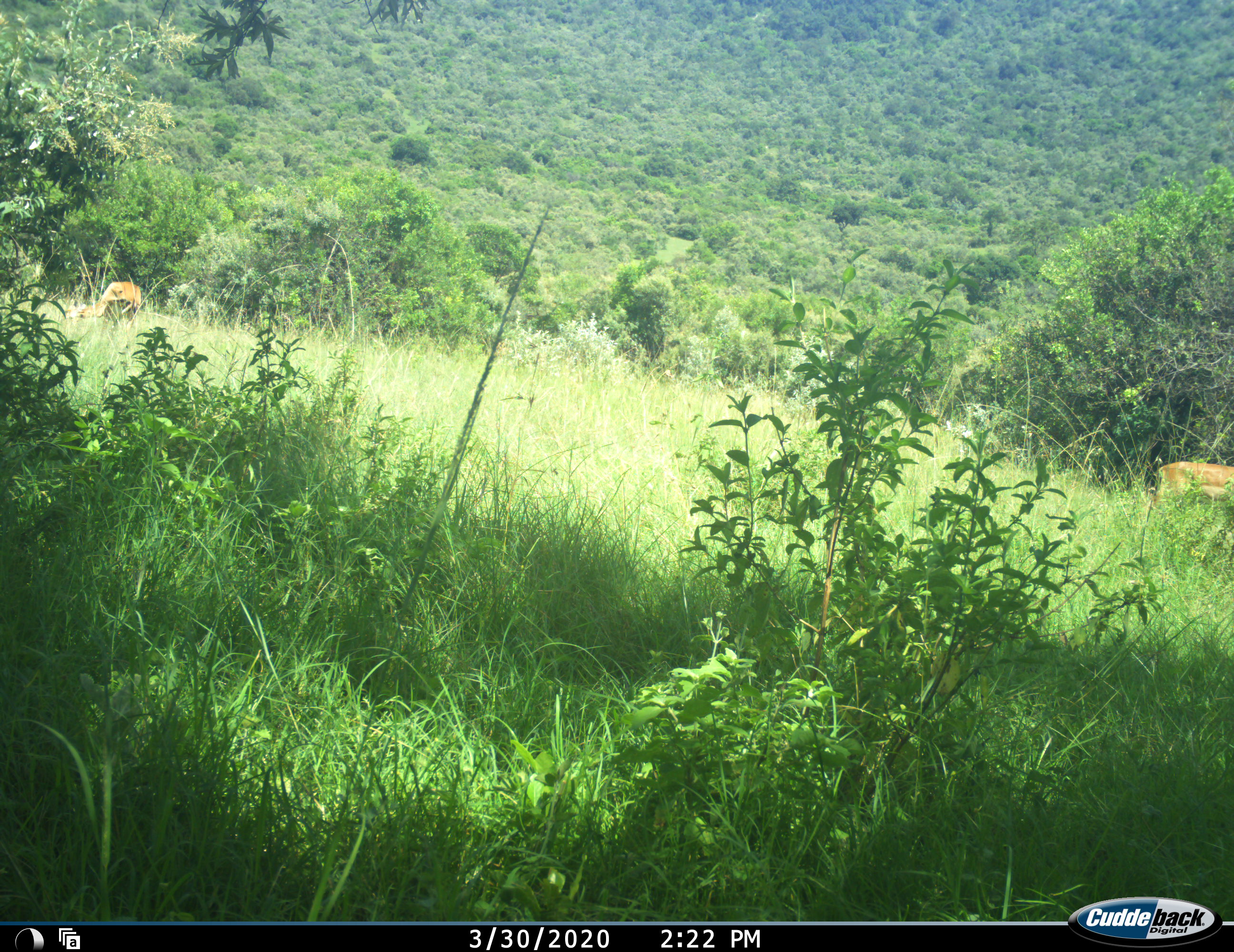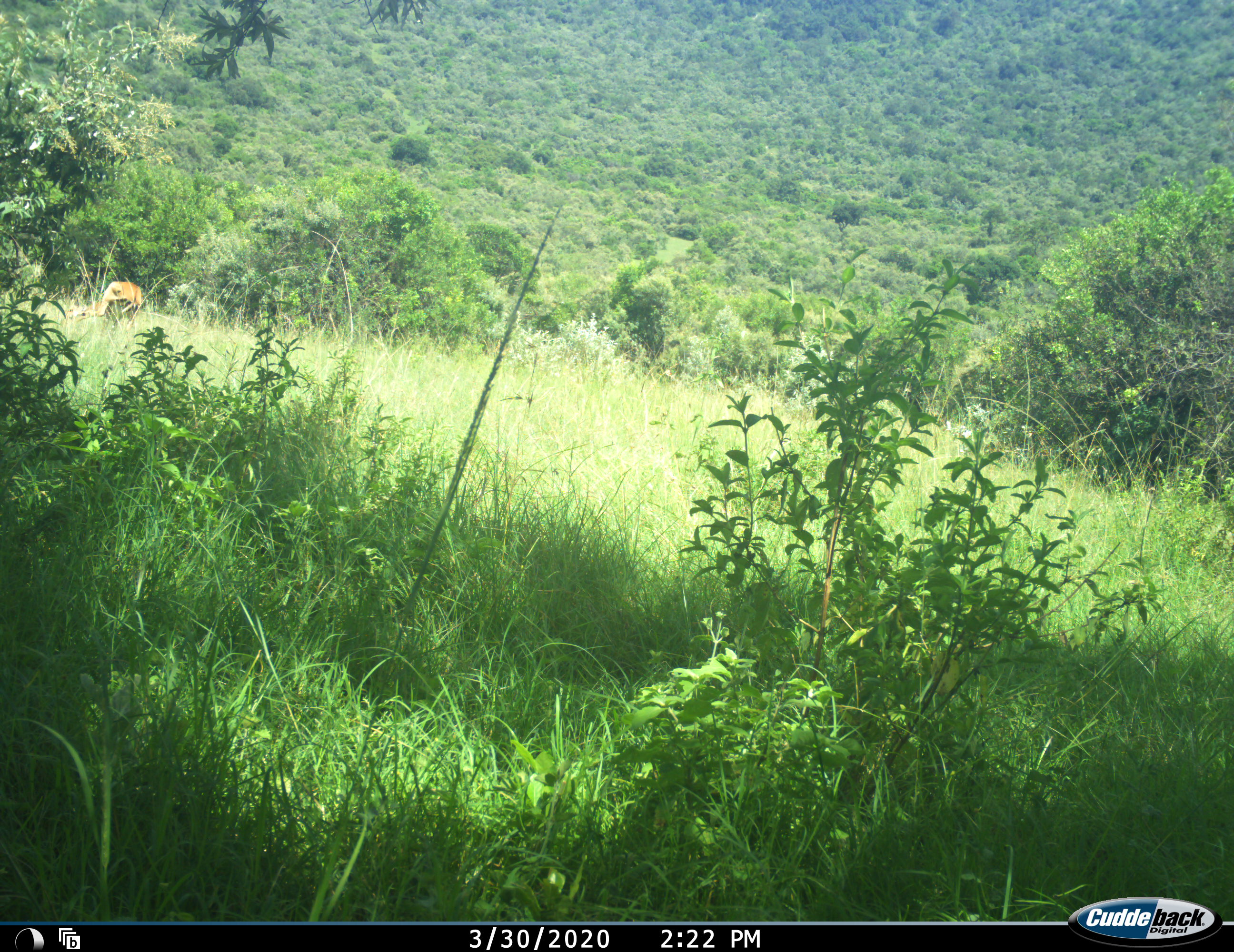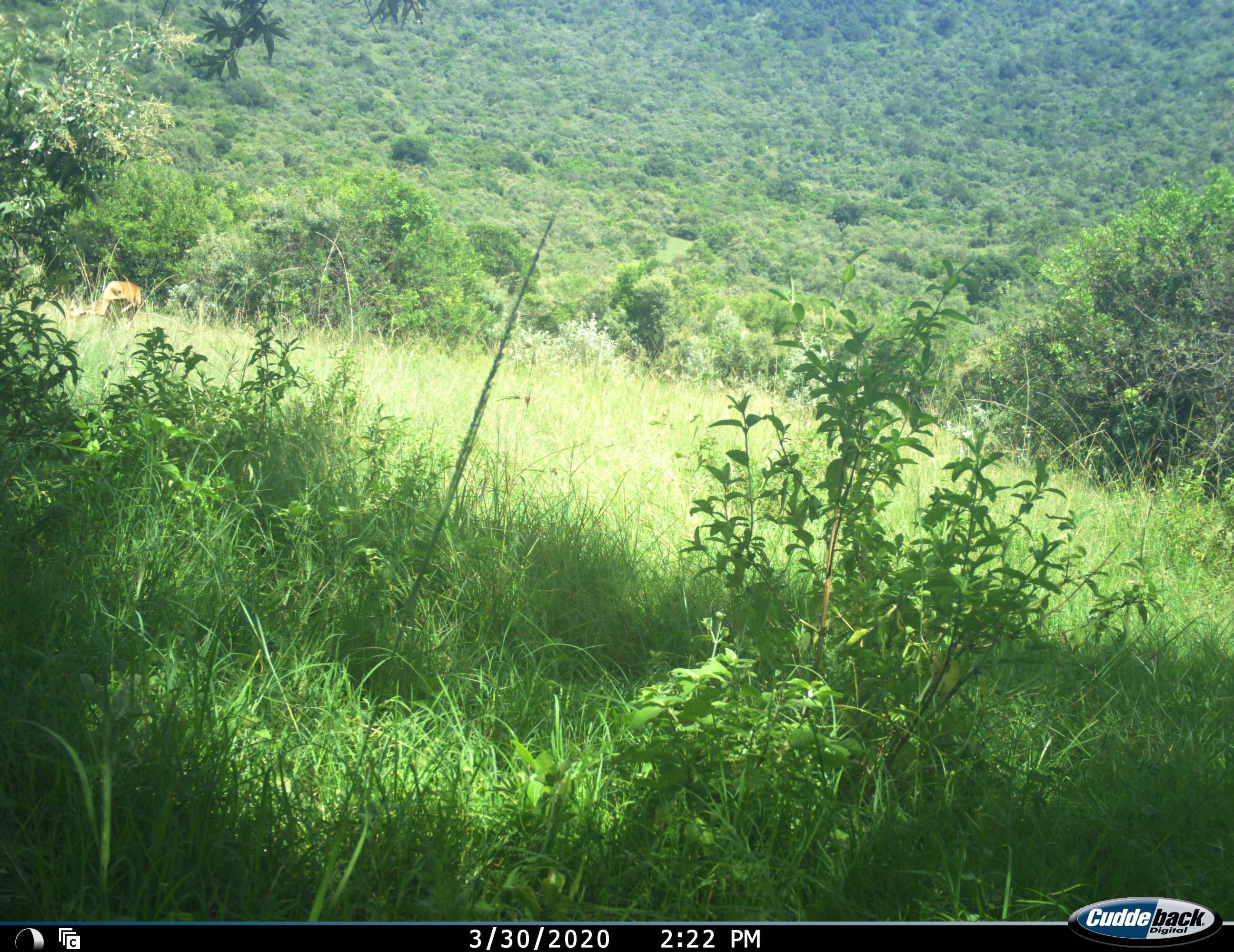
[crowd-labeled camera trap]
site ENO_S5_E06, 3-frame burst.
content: unidentified animal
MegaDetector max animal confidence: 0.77